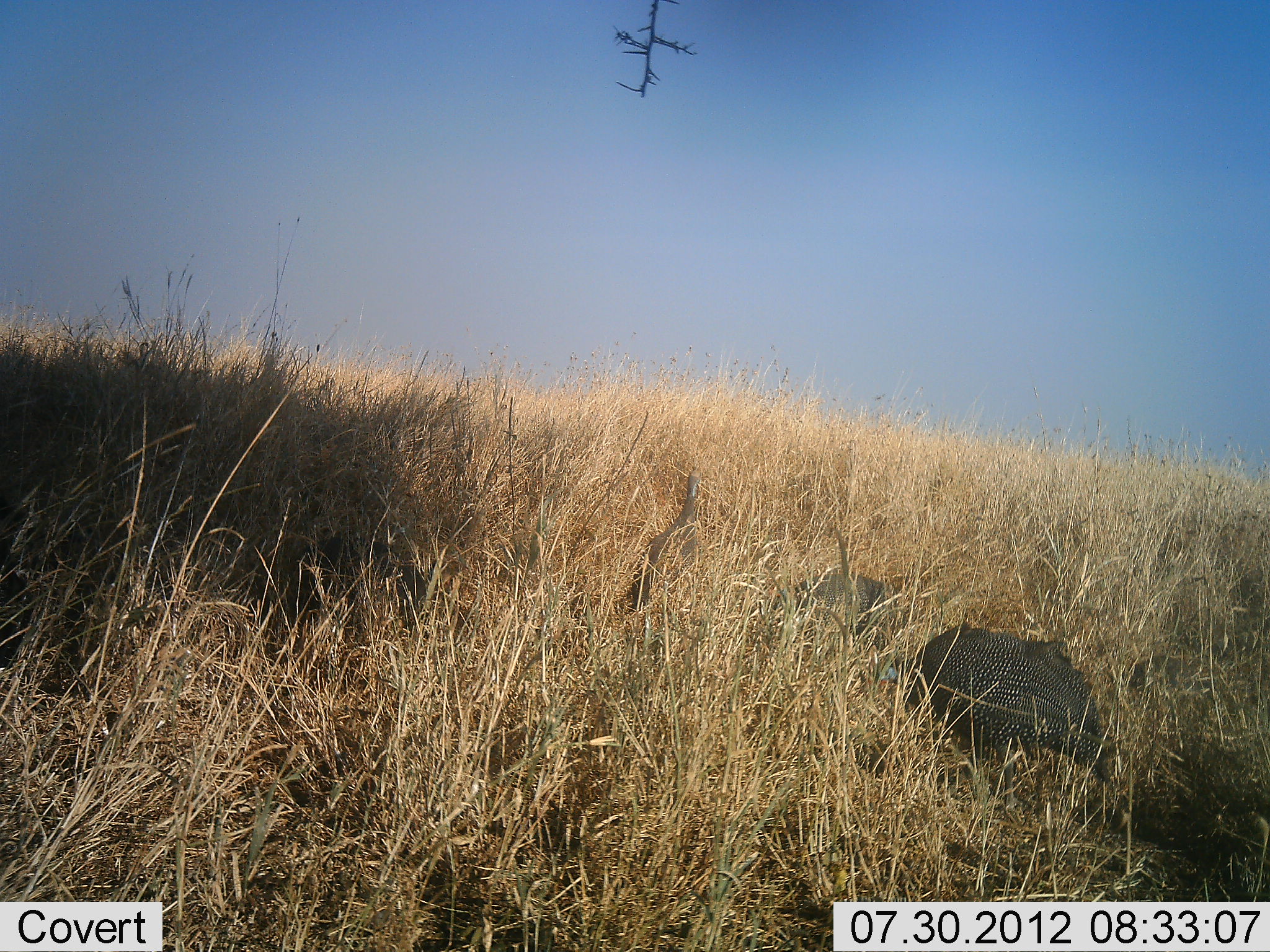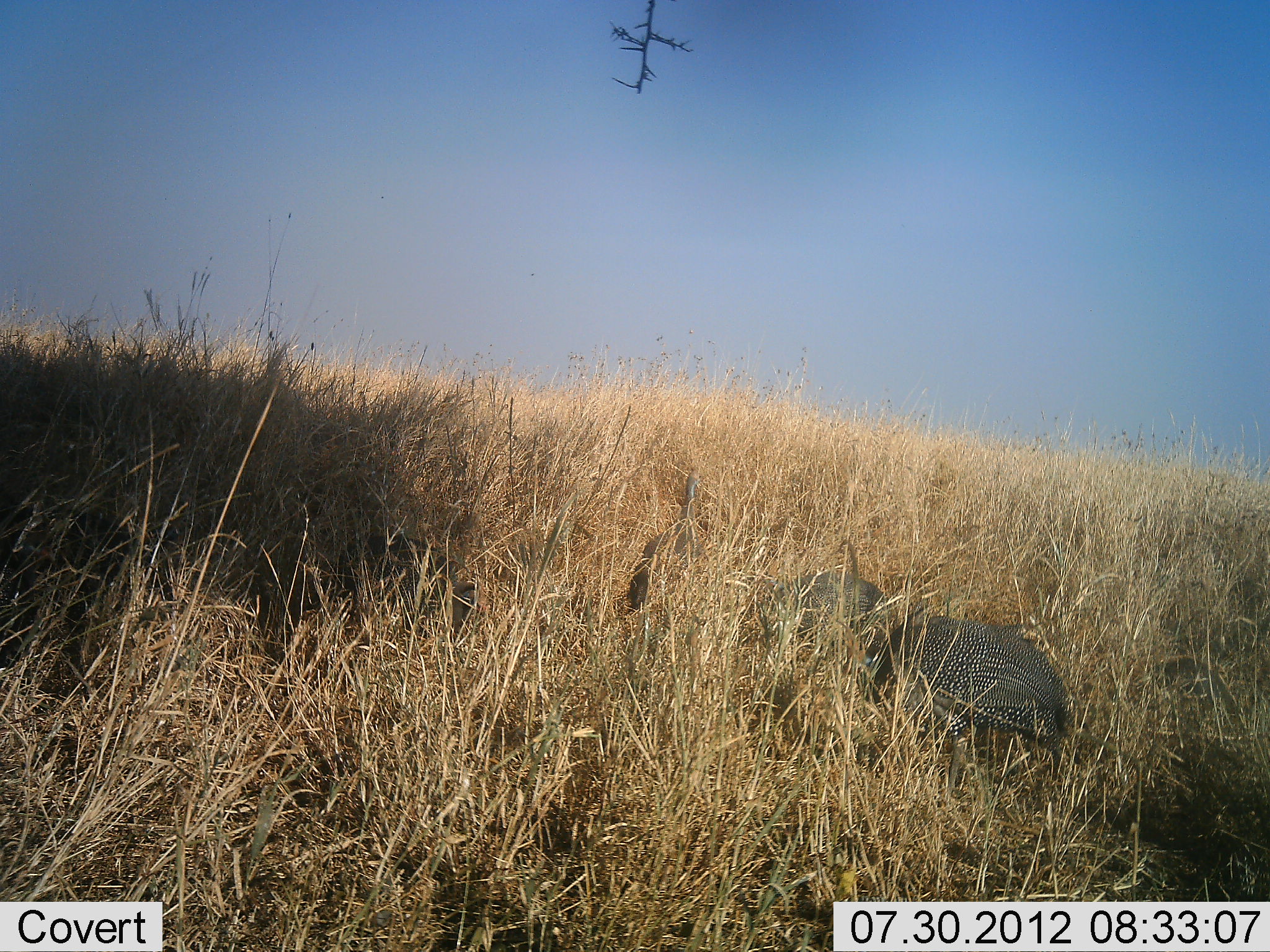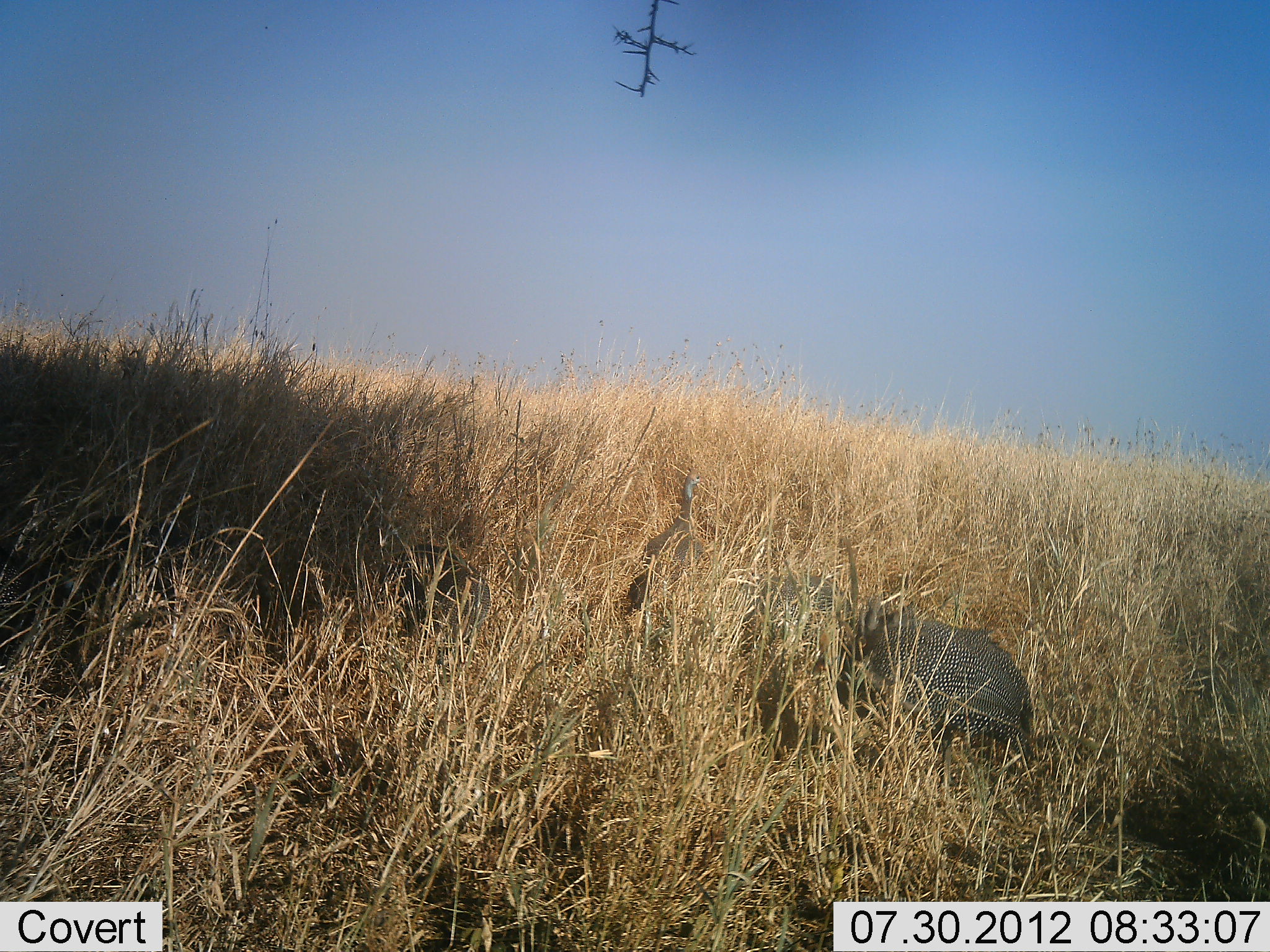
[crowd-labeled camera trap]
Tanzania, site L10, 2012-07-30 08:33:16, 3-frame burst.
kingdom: Animalia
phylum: Chordata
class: Aves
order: Galliformes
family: Numididae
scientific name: Numididae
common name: guinea fowl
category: guineafowl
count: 3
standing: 40%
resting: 0%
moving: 40%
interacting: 0%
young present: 0%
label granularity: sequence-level